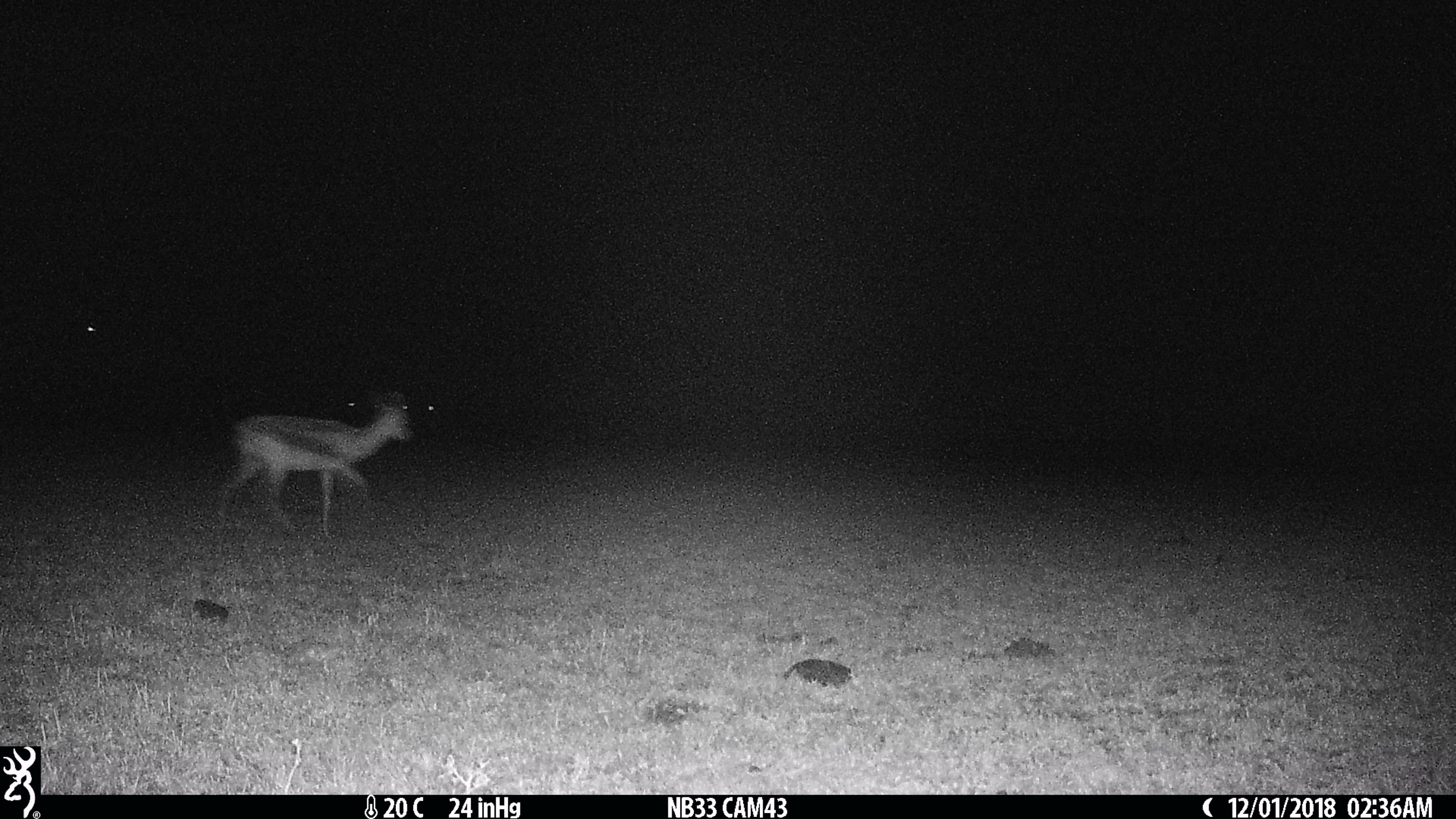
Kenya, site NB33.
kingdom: Animalia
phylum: Chordata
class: Mammalia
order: Artiodactyla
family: Bovidae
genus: Eudorcas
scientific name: Eudorcas thomsonii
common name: thomon's gazelle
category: gazelle thomsons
Gazelle thomsons (thomon's gazelle) (Eudorcas thomsonii).